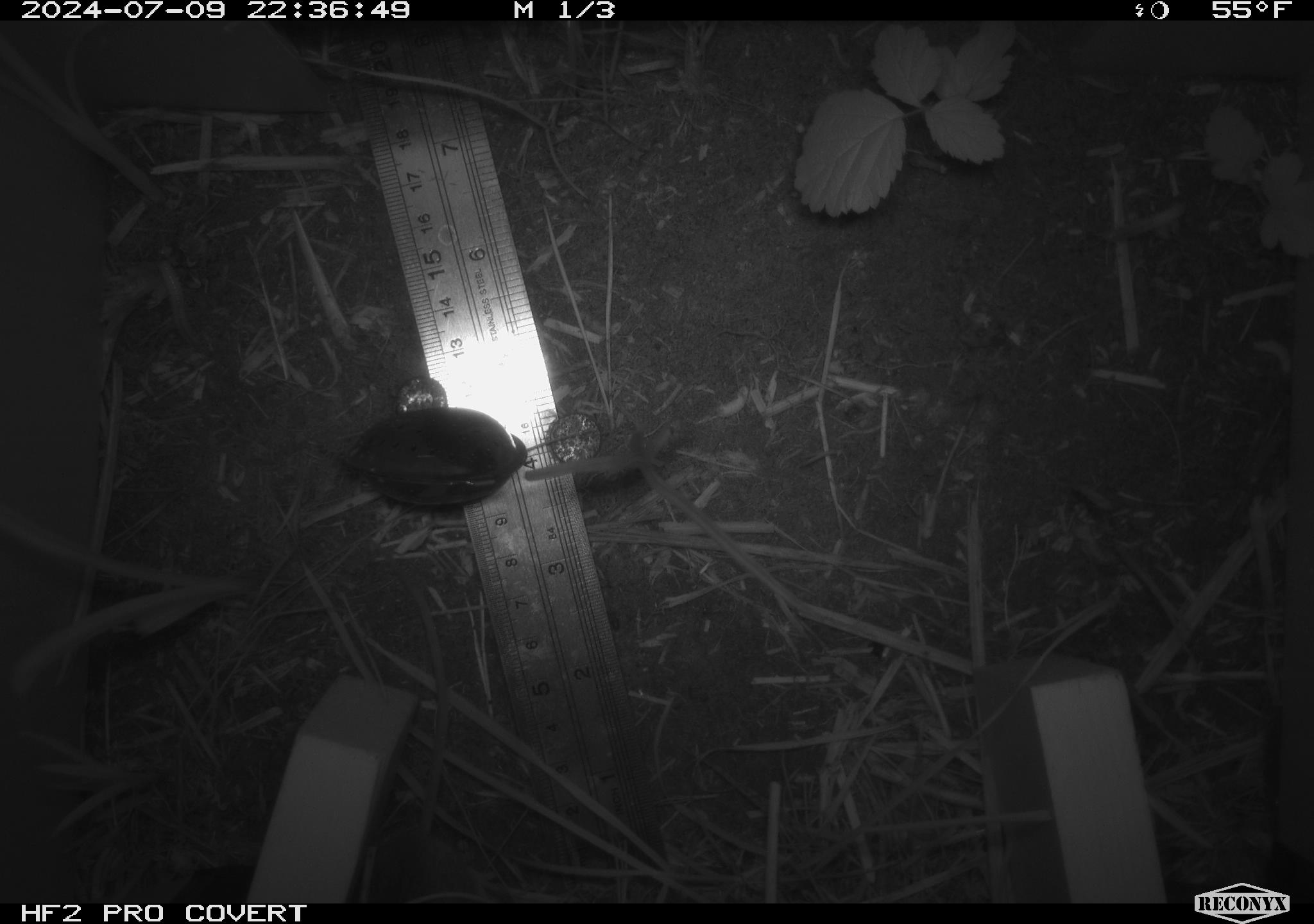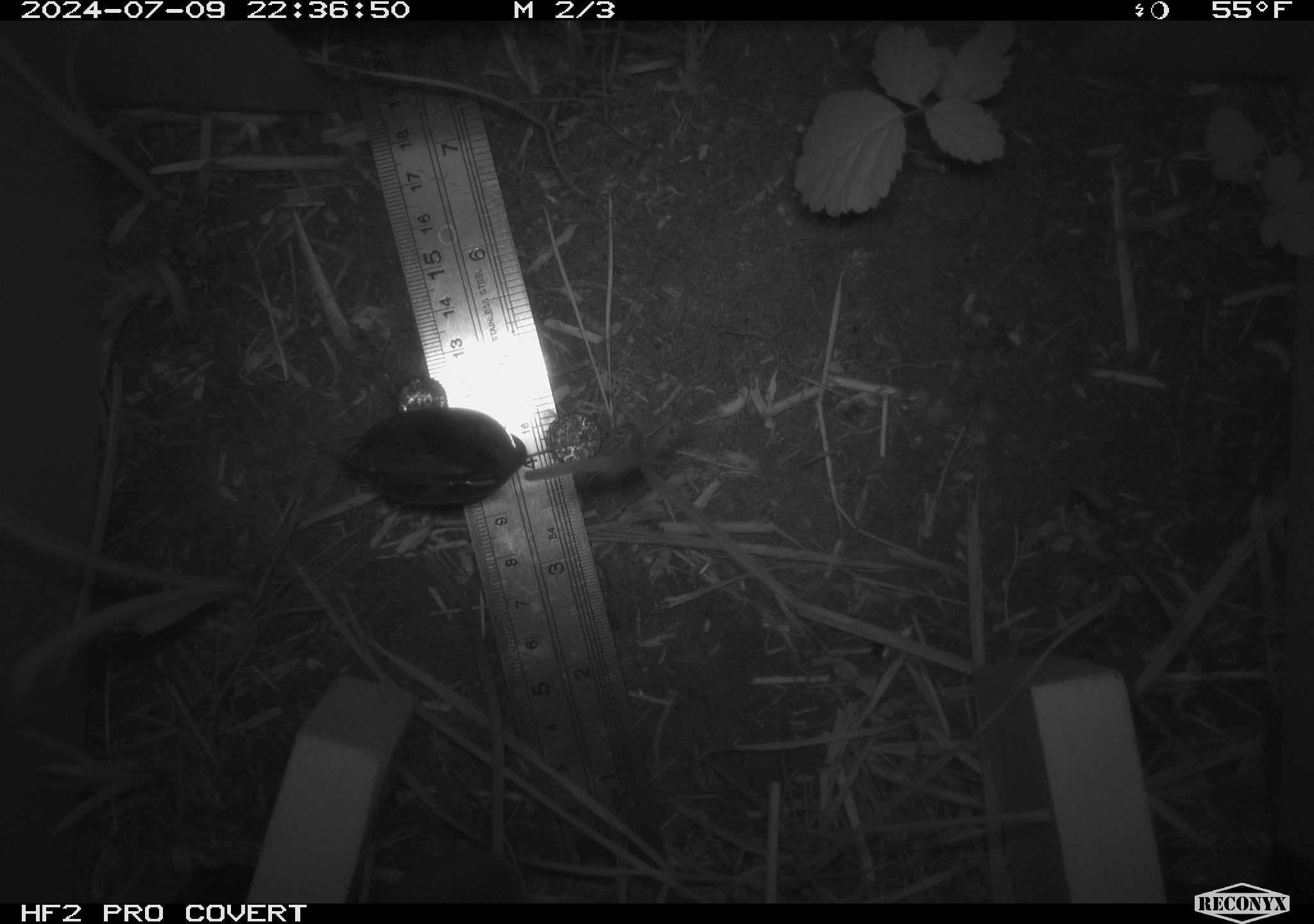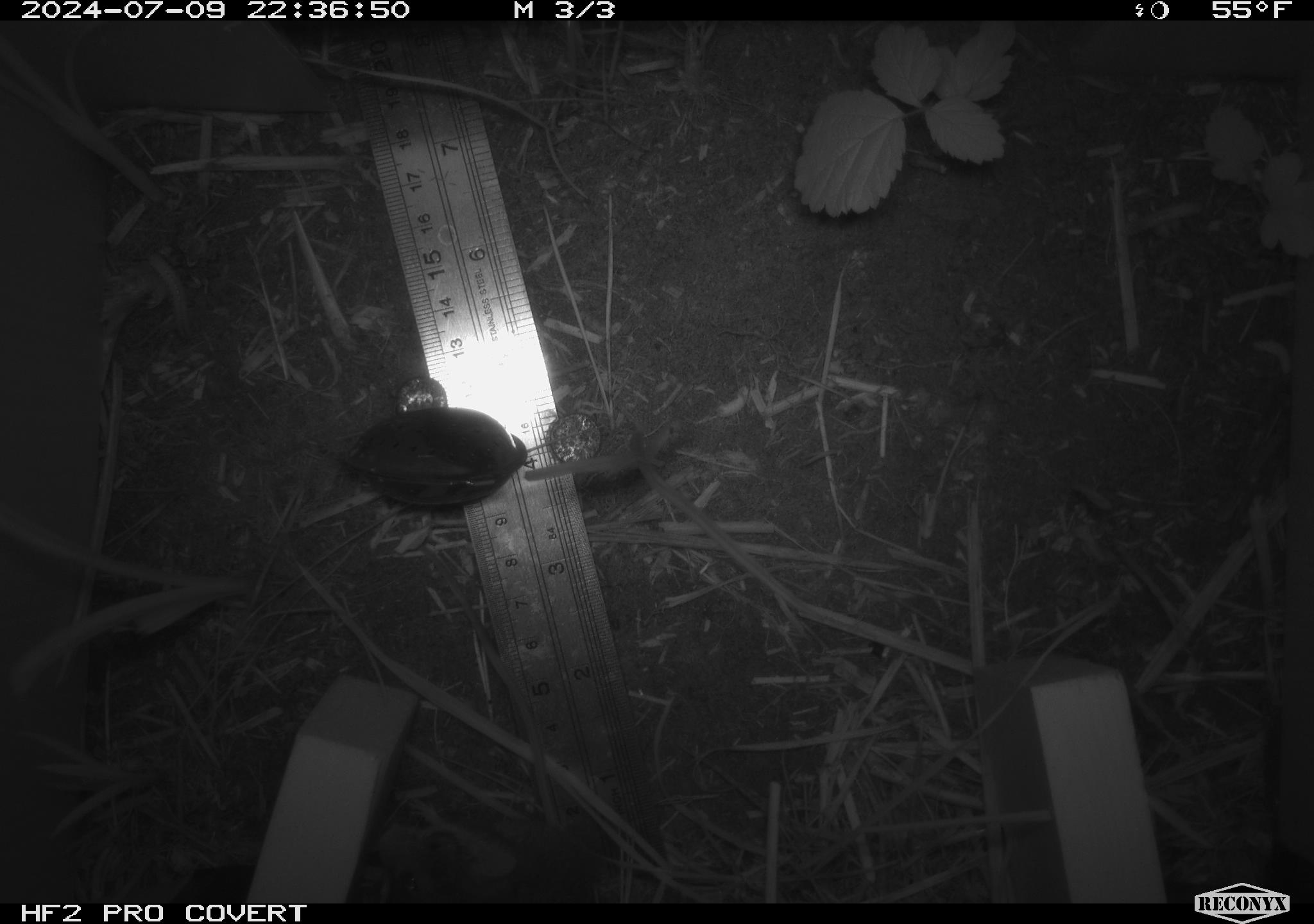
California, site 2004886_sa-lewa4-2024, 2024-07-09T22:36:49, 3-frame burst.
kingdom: Animalia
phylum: Chordata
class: Mammalia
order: Rodentia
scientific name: Rodentia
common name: rodent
Rodent (Rodentia).